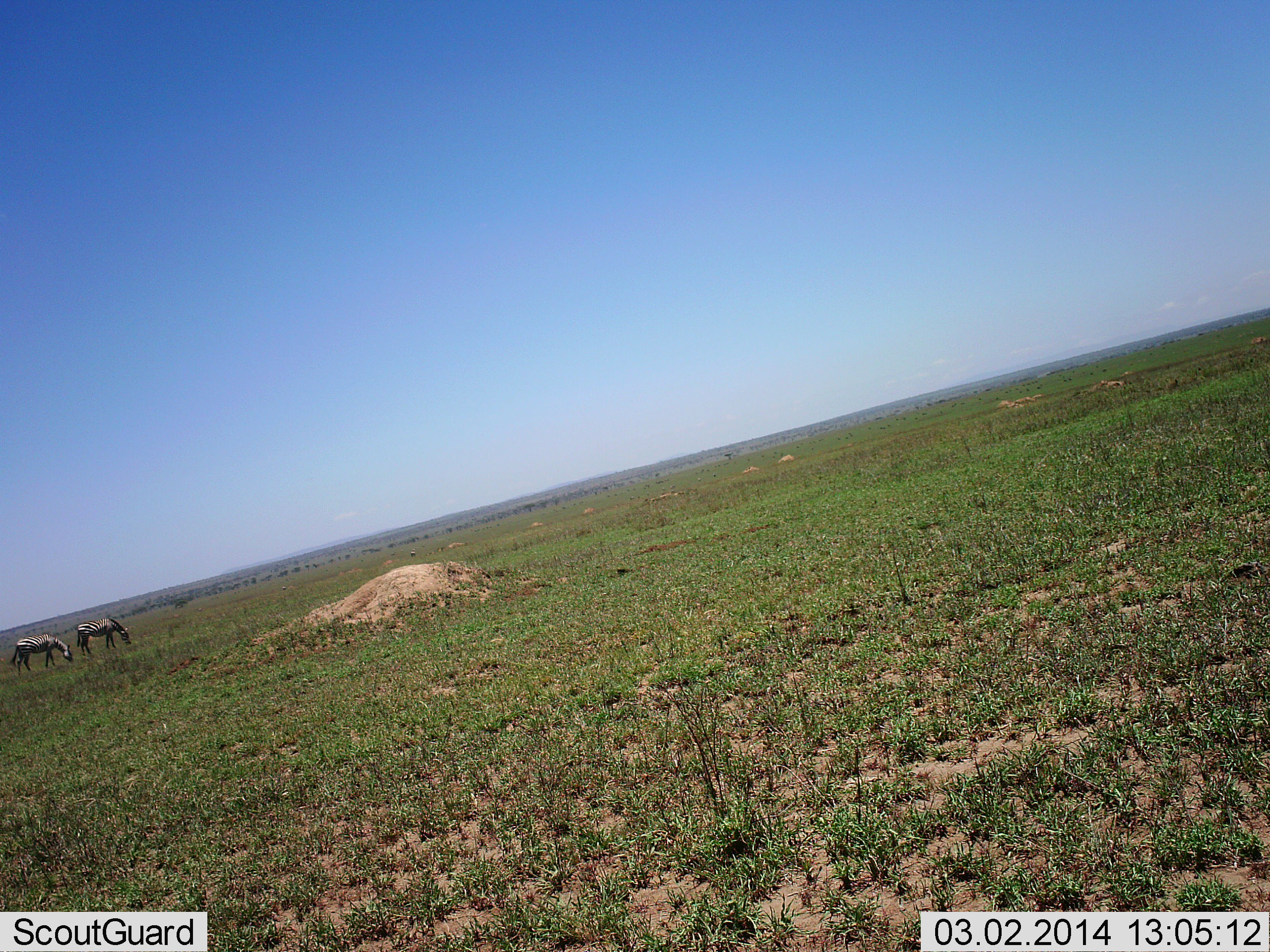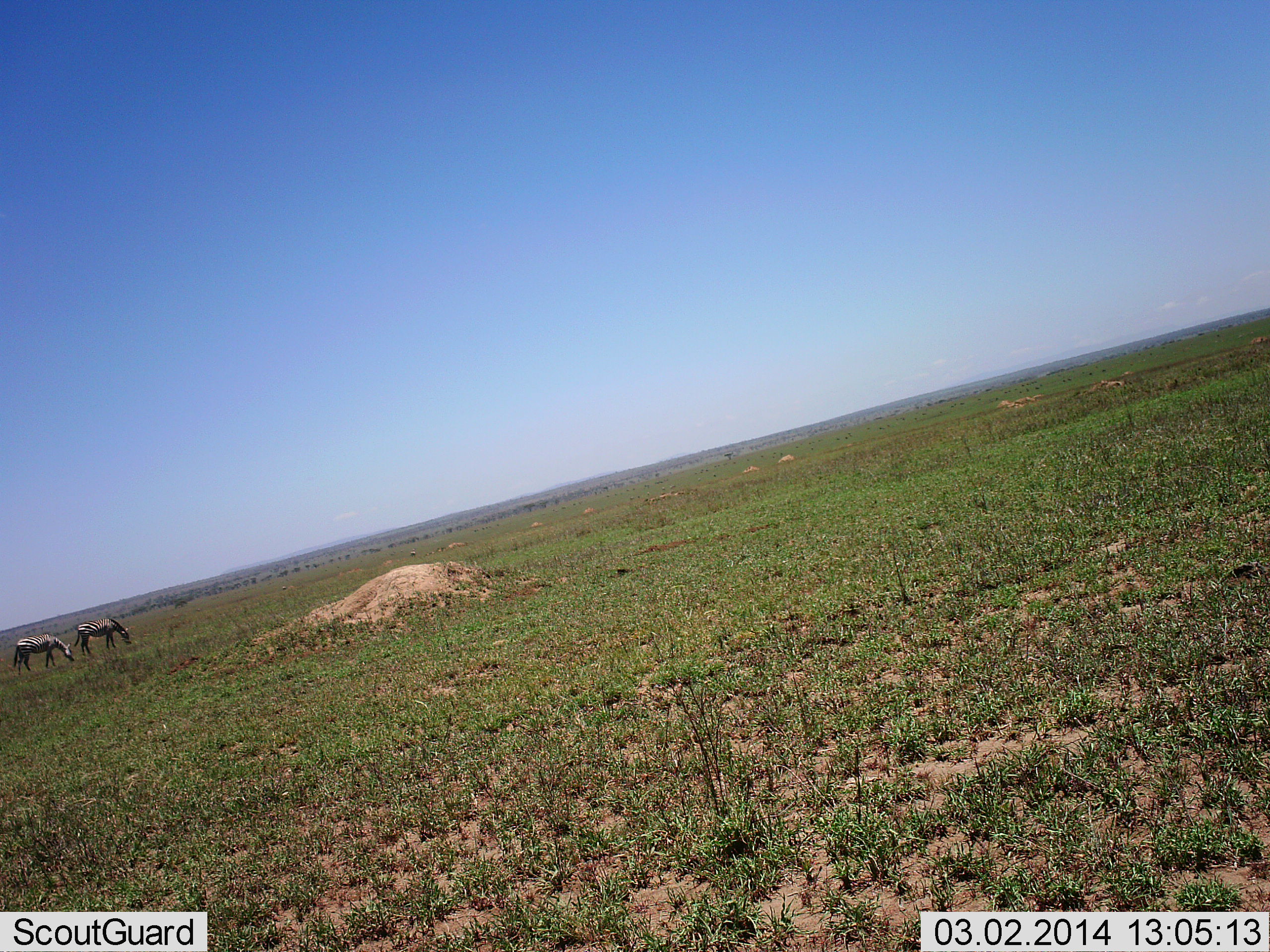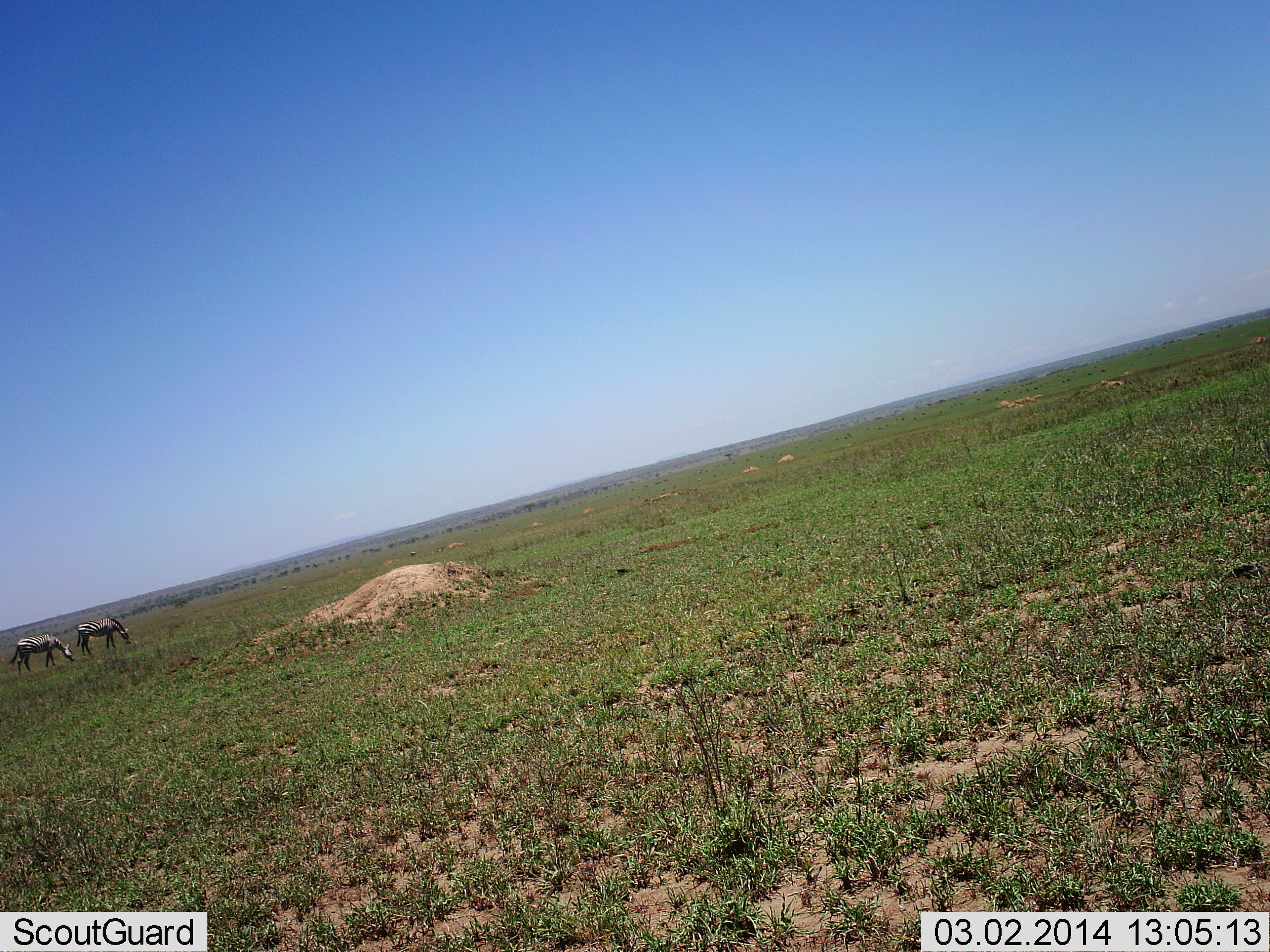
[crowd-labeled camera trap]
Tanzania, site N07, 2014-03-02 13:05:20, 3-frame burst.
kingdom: Animalia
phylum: Chordata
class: Mammalia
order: Perissodactyla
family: Equidae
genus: Equus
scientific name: Equus quagga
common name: plains zebra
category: zebra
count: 2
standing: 34%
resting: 0%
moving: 0%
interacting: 0%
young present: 0%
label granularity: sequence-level